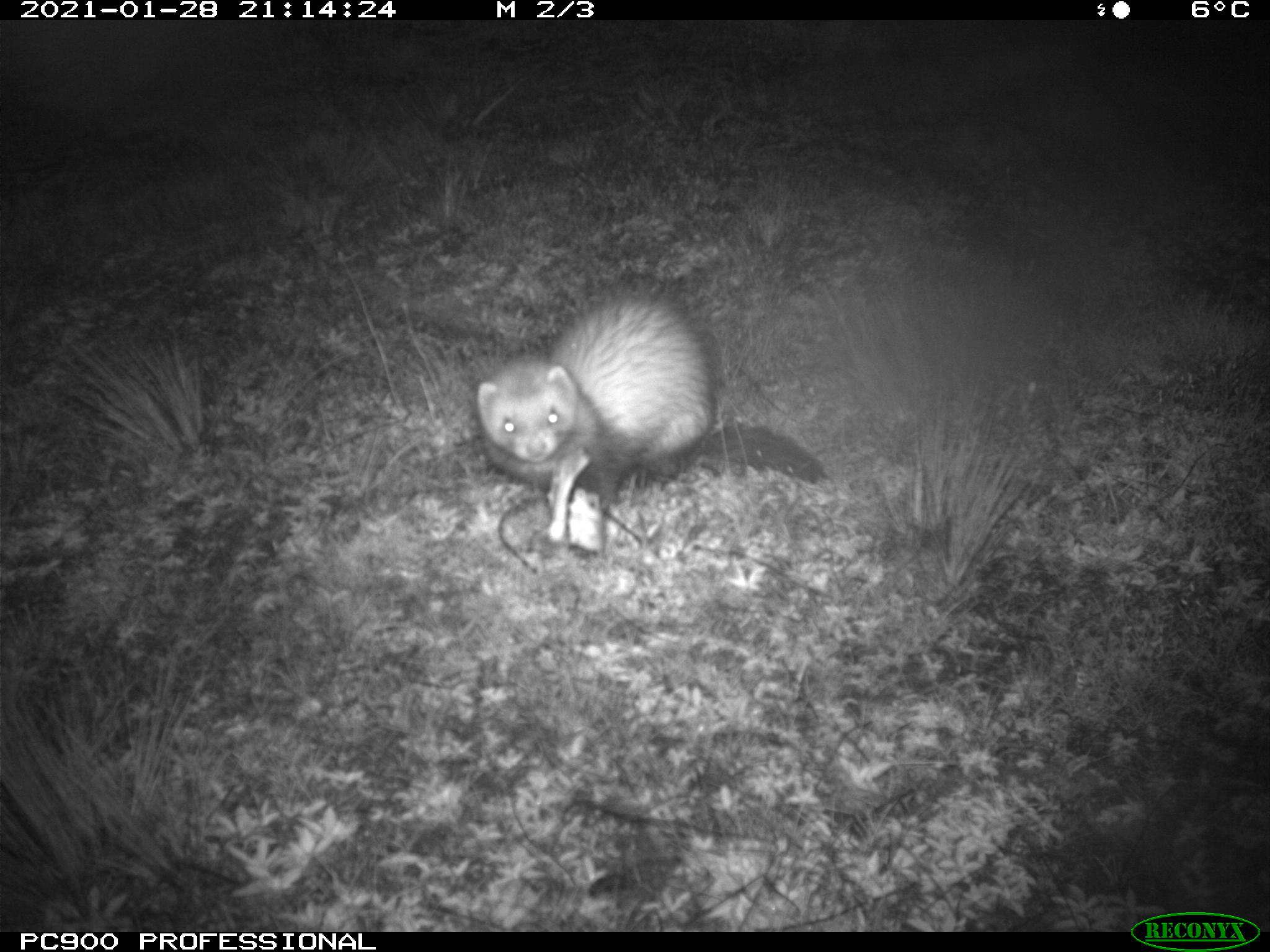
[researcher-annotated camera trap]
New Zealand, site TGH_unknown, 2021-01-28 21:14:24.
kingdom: Animalia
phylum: Chordata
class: Mammalia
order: Carnivora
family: Mustelidae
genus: Mustela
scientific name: Mustela furo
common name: ferret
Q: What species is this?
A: Ferret (Mustela furo).